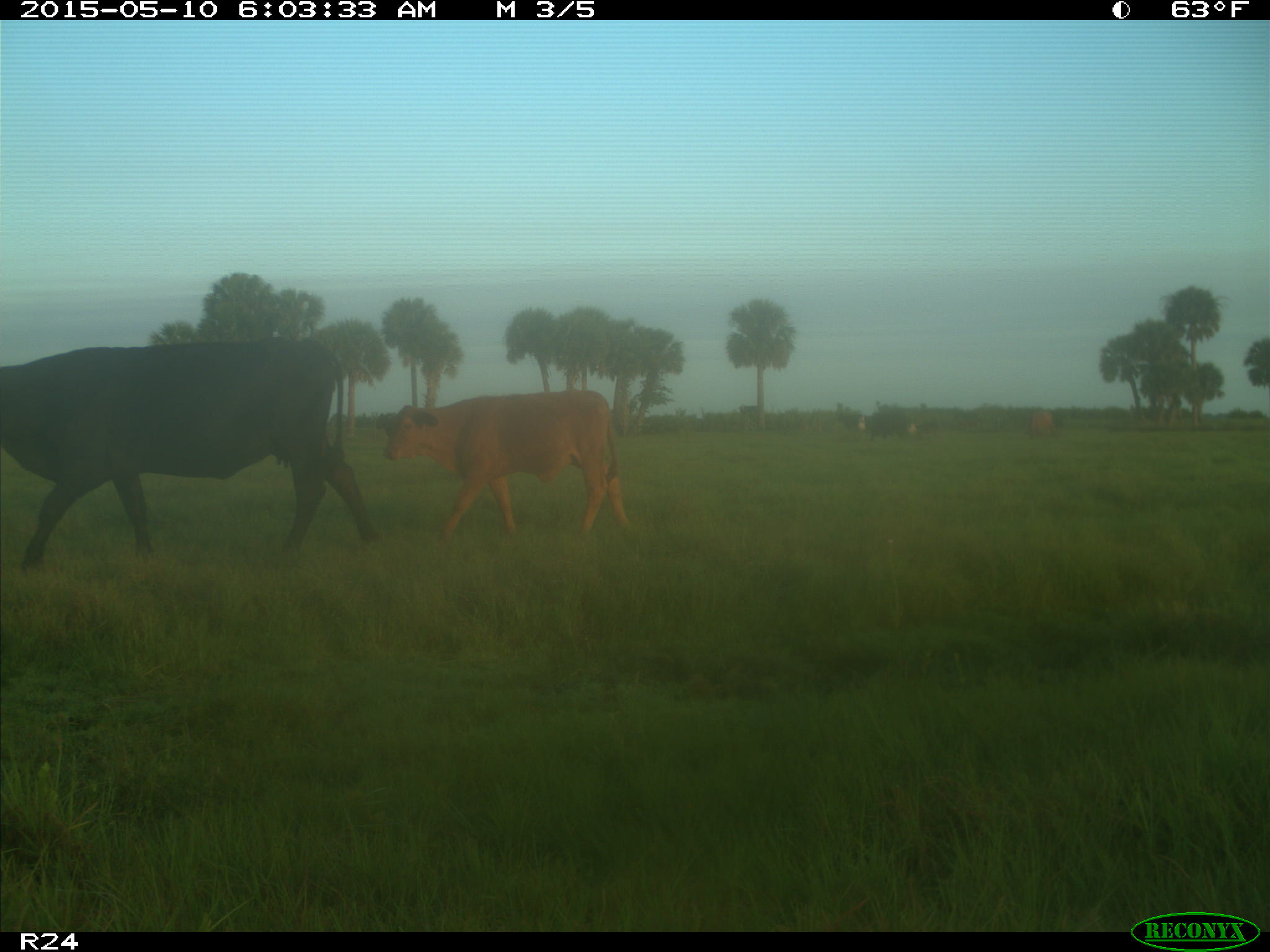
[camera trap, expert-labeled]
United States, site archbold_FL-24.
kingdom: Animalia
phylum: Chordata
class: Mammalia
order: Artiodactyla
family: Bovidae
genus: Bos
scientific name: Bos taurus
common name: domestic cow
Bos taurus (domestic cow).